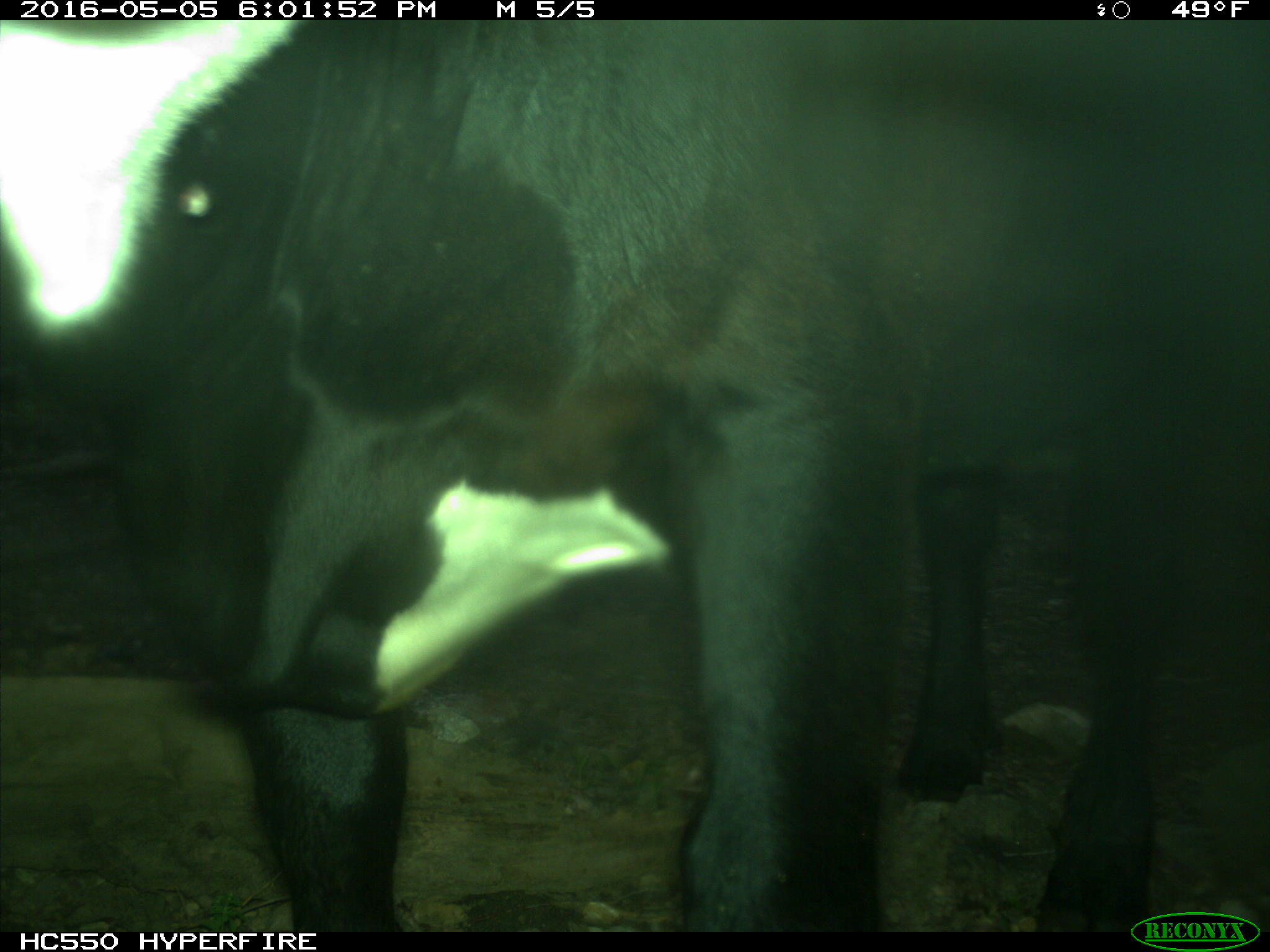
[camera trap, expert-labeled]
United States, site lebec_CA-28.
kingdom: Animalia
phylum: Chordata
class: Mammalia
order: Artiodactyla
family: Bovidae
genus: Bos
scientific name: Bos taurus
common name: domestic cow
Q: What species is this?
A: Bos taurus (domestic cow).